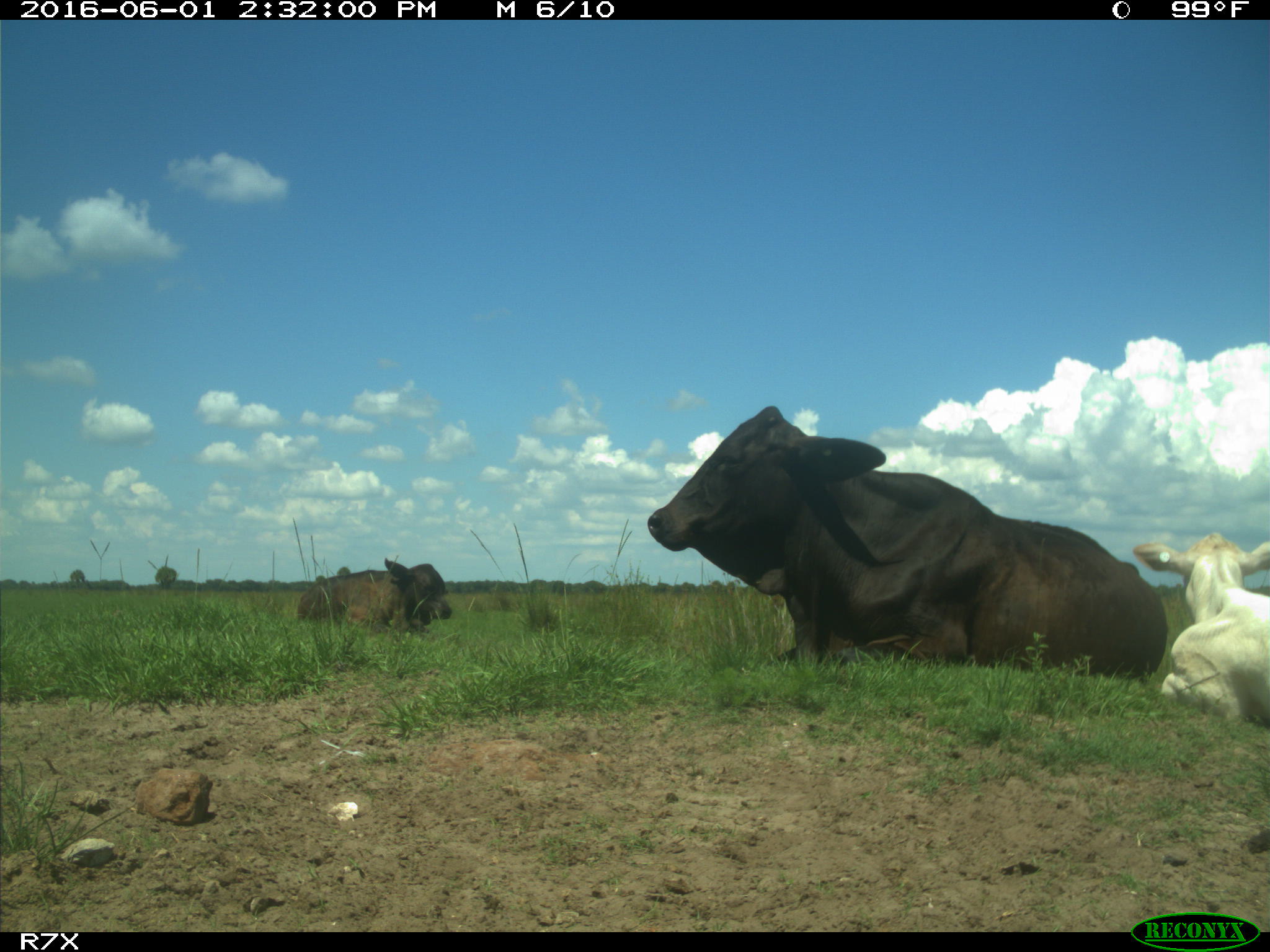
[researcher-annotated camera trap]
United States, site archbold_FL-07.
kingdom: Animalia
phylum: Chordata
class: Mammalia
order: Artiodactyla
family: Bovidae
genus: Bos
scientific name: Bos taurus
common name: domestic cow